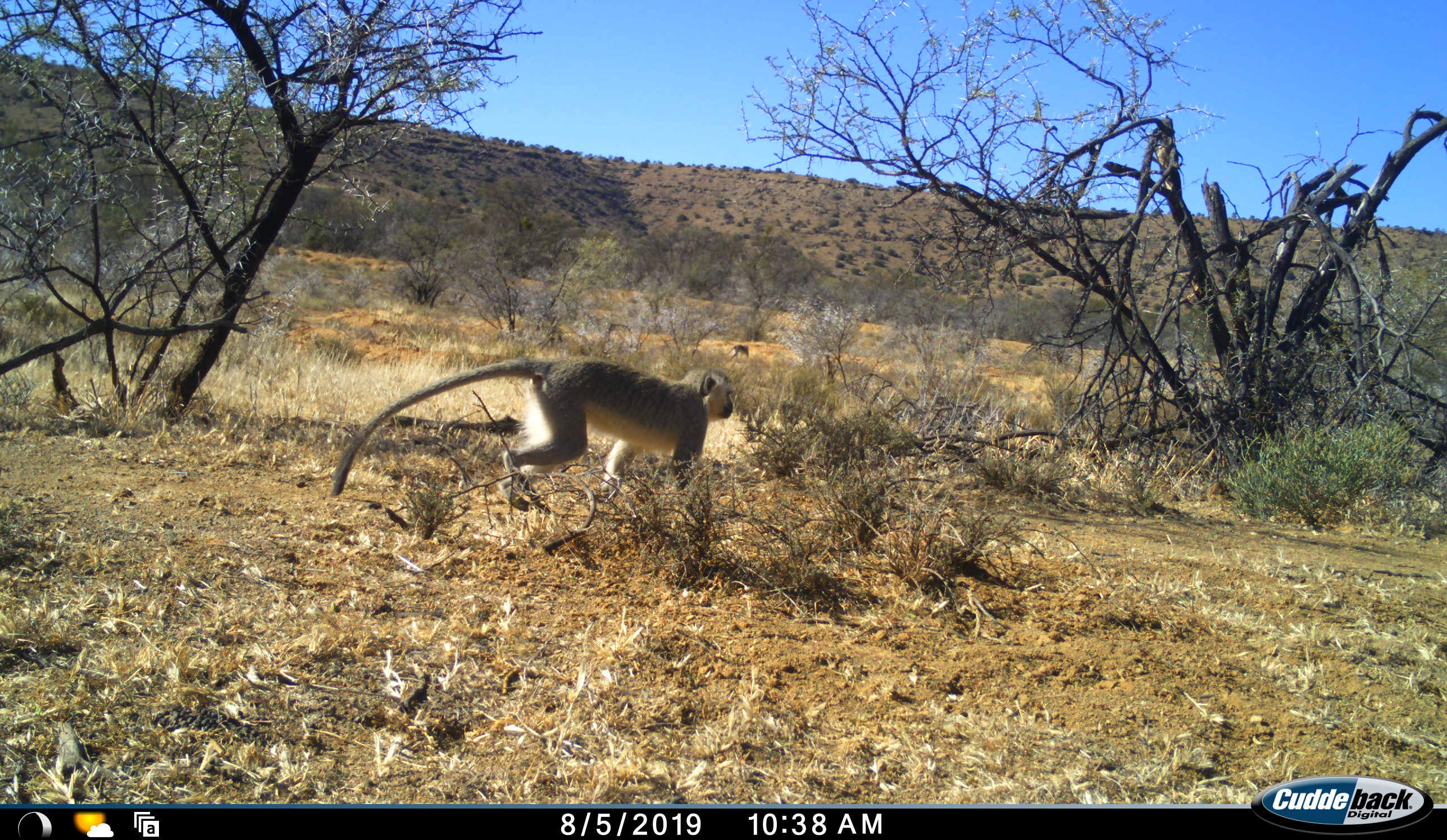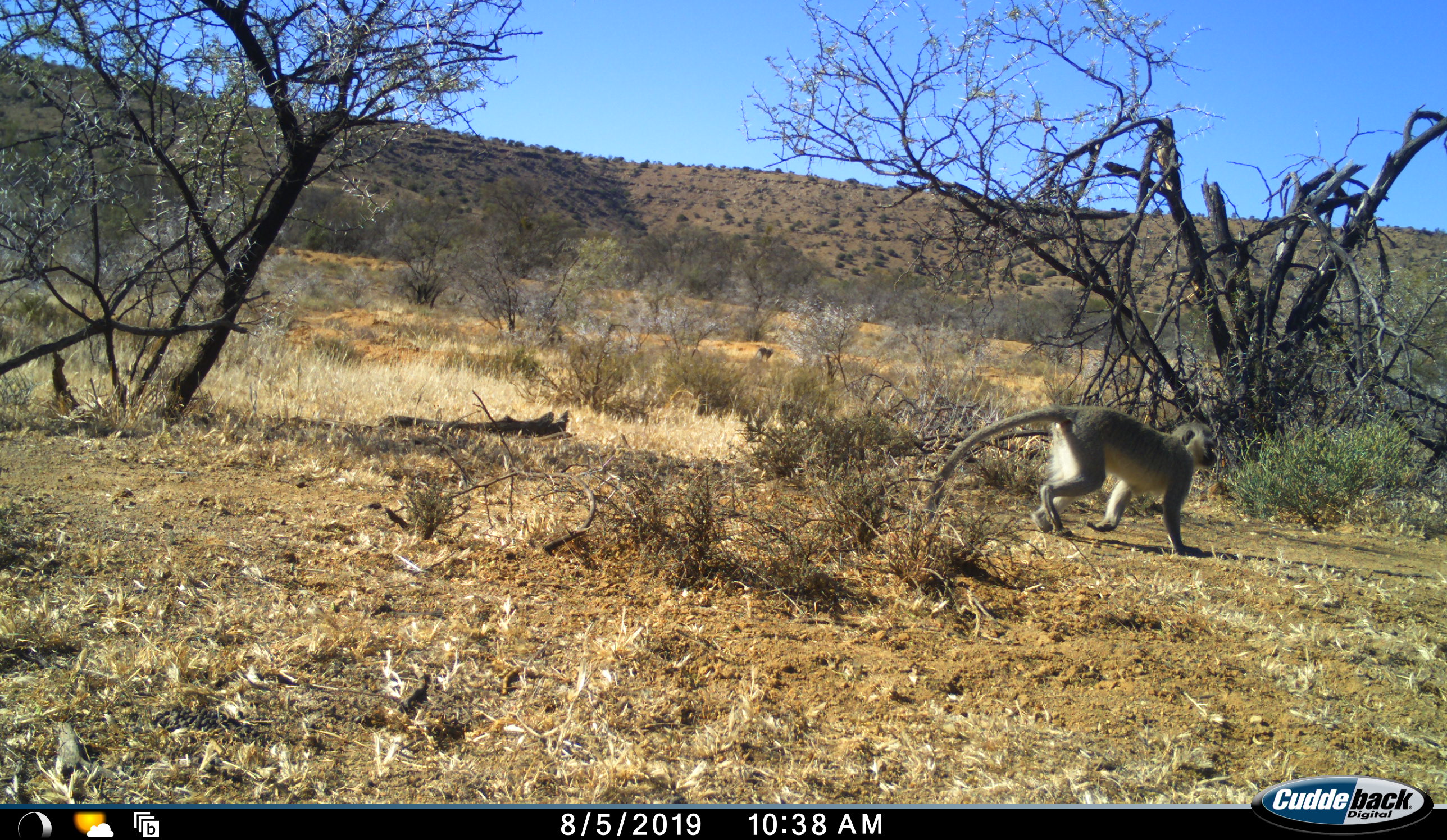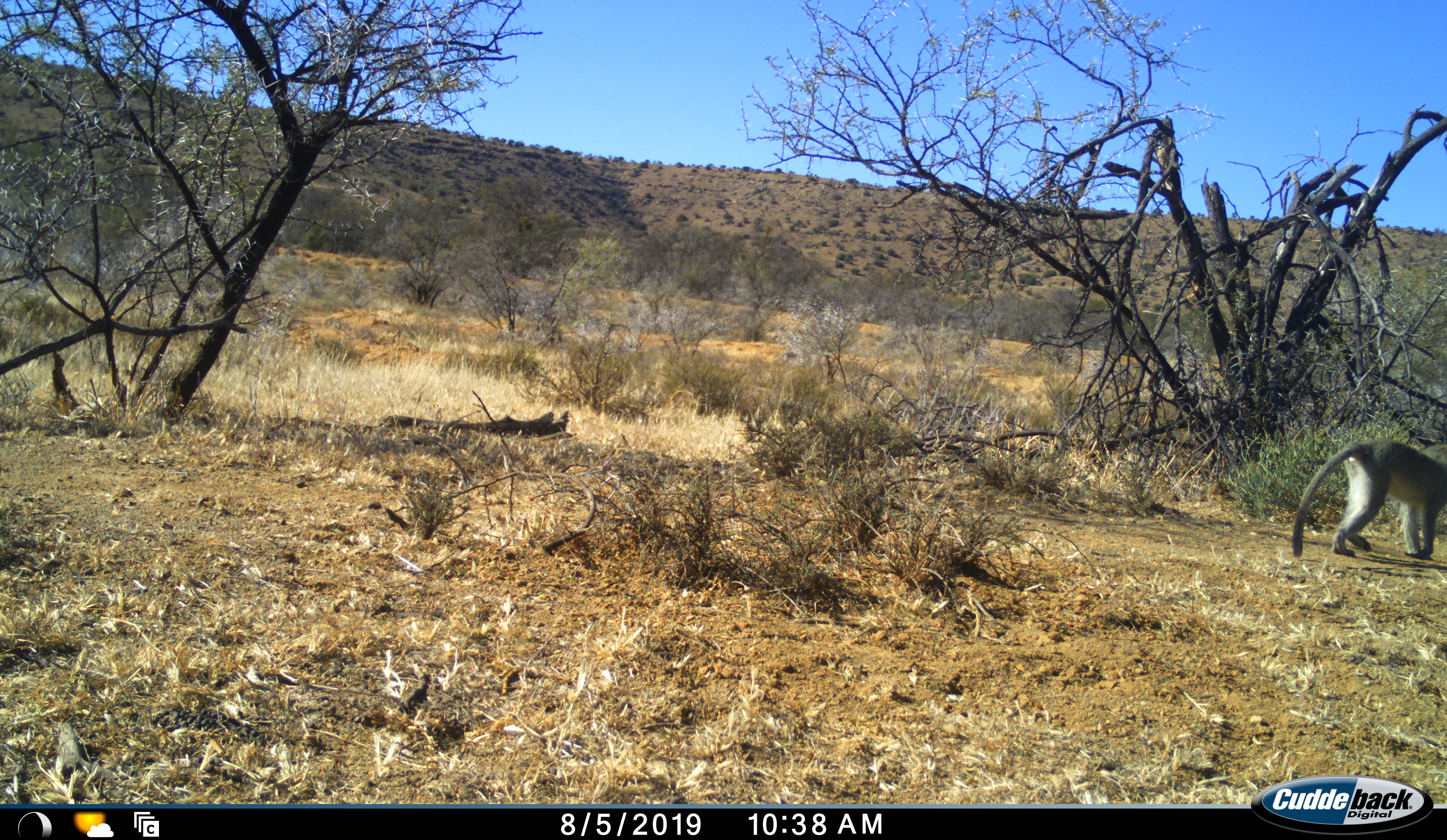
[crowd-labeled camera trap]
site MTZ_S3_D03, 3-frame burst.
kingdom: Animalia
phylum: Chordata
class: Mammalia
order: Primates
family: Cercopithecidae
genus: Chlorocebus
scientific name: Chlorocebus pygerythrus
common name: vervet monkey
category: monkeyvervet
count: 1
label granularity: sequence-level